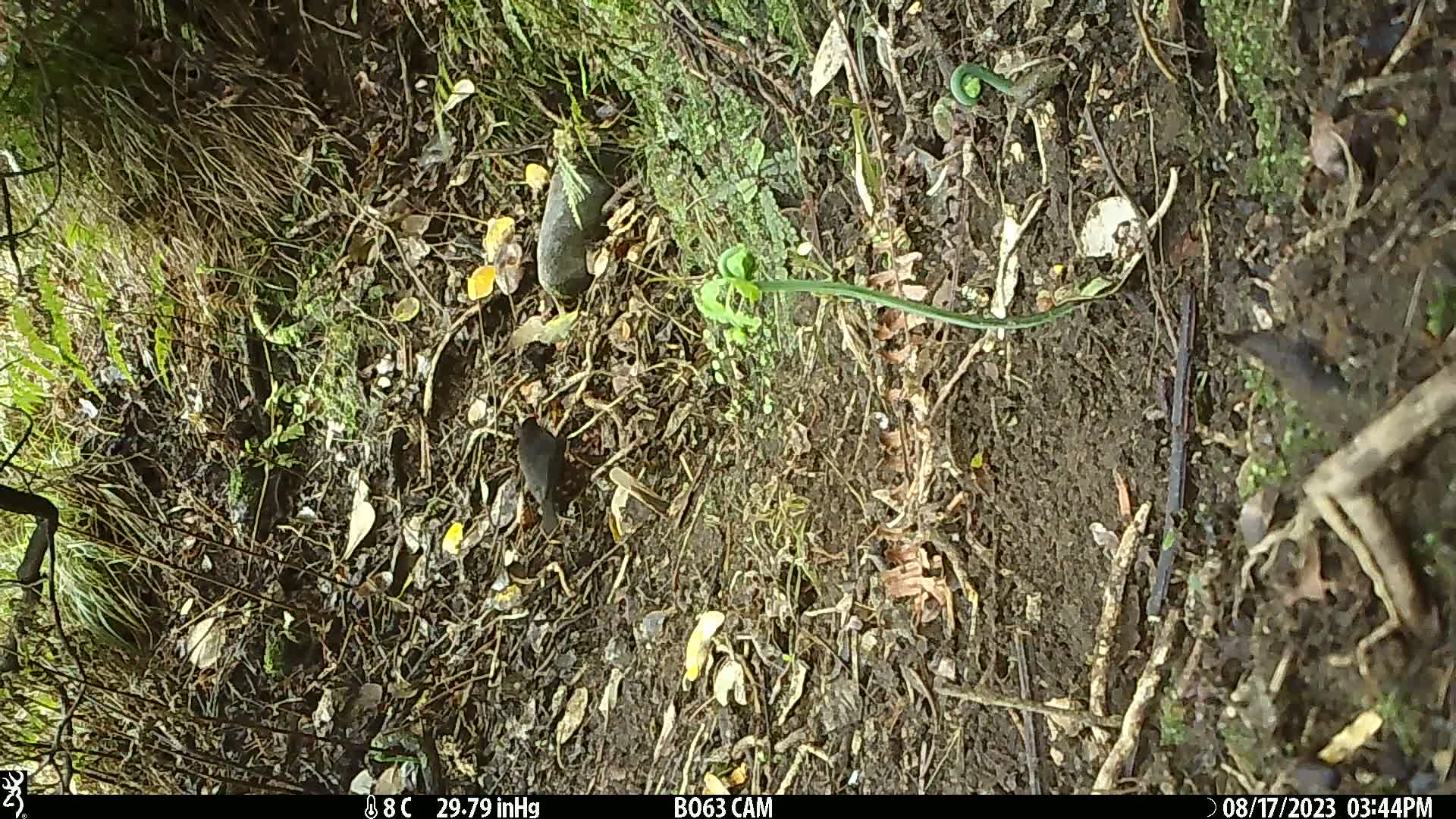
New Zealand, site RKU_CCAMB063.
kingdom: Animalia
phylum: Chordata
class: Aves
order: Passeriformes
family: Turdidae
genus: Turdus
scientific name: Turdus merula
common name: eurasian blackbird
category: blackbird